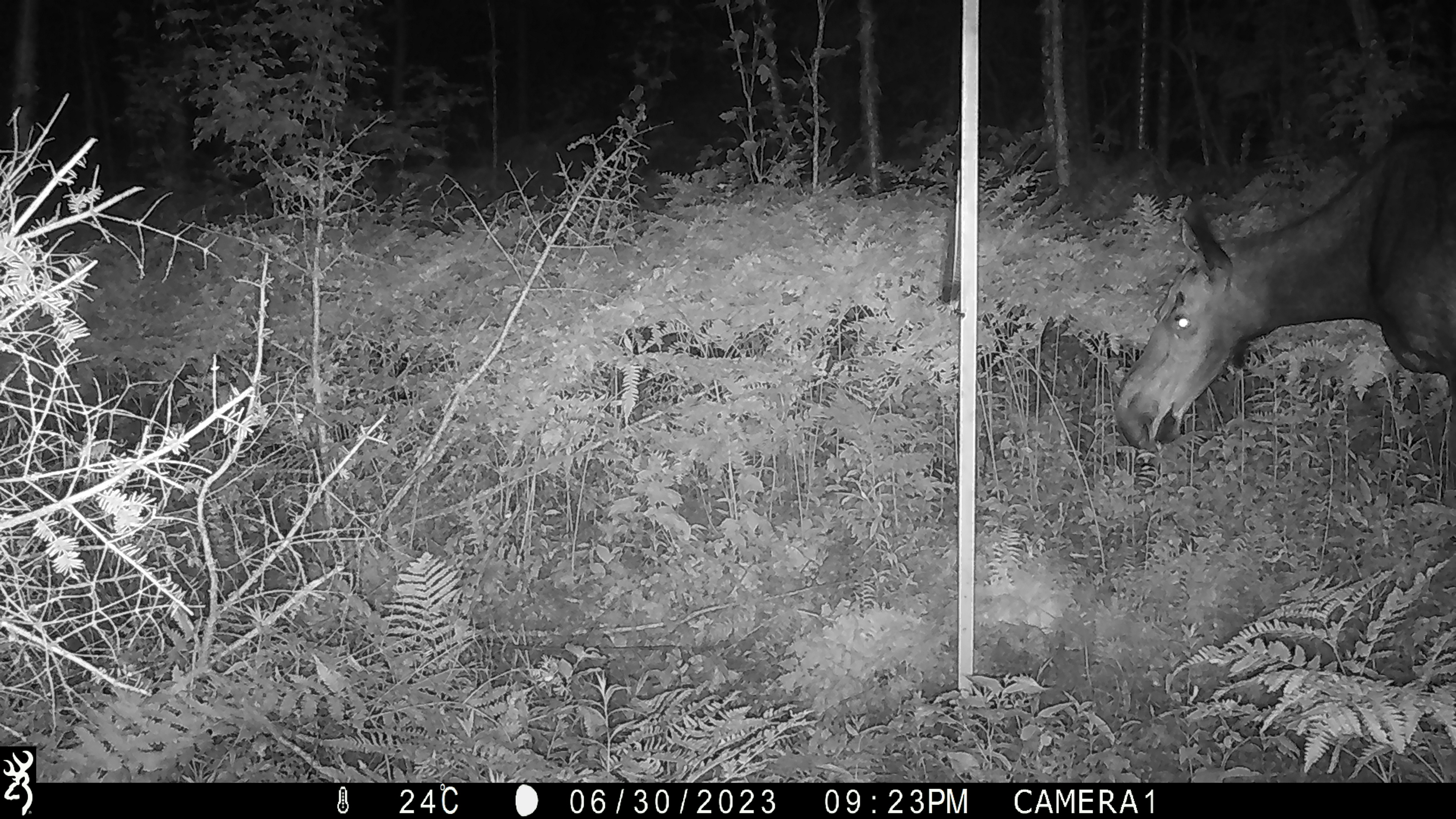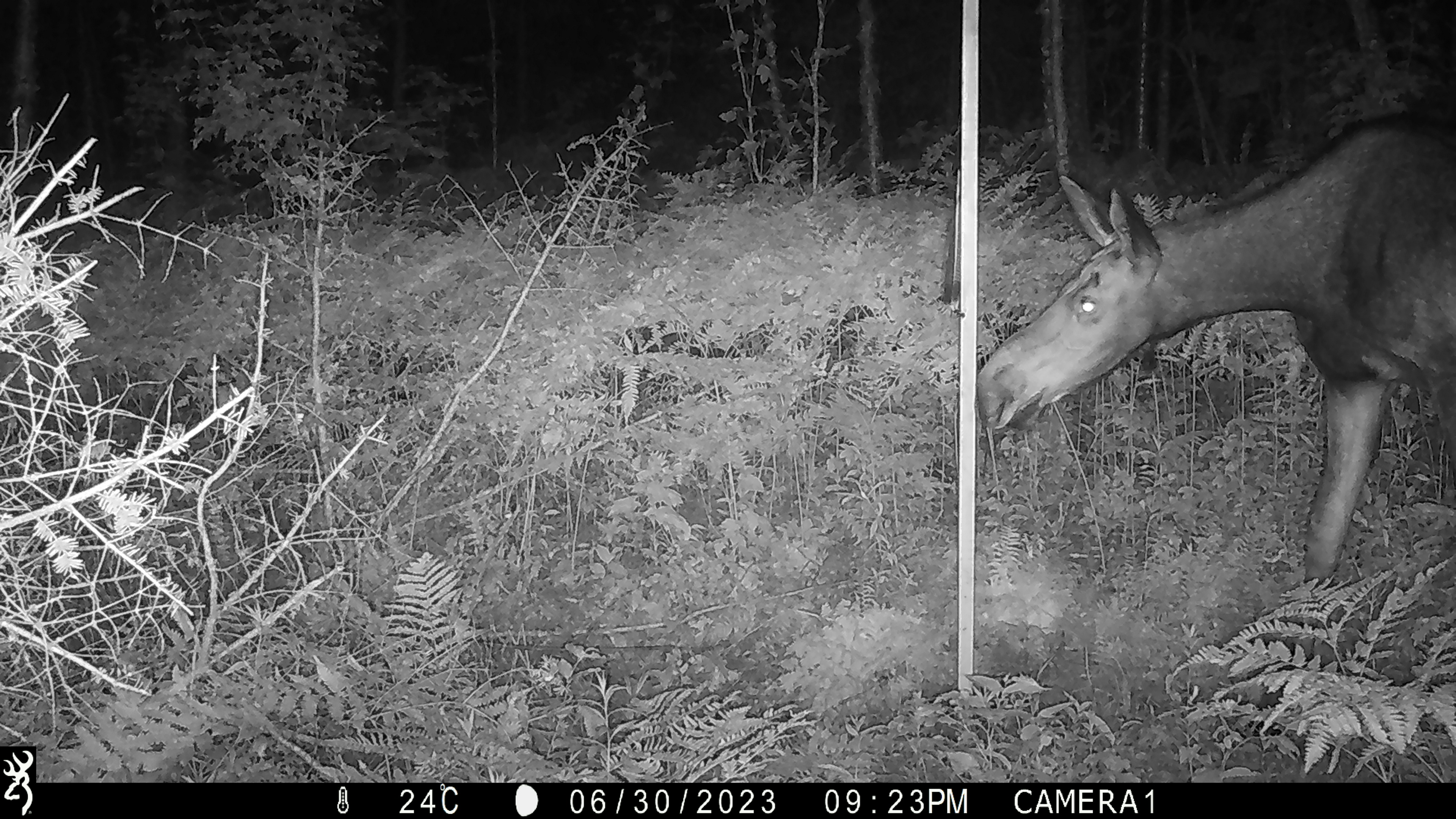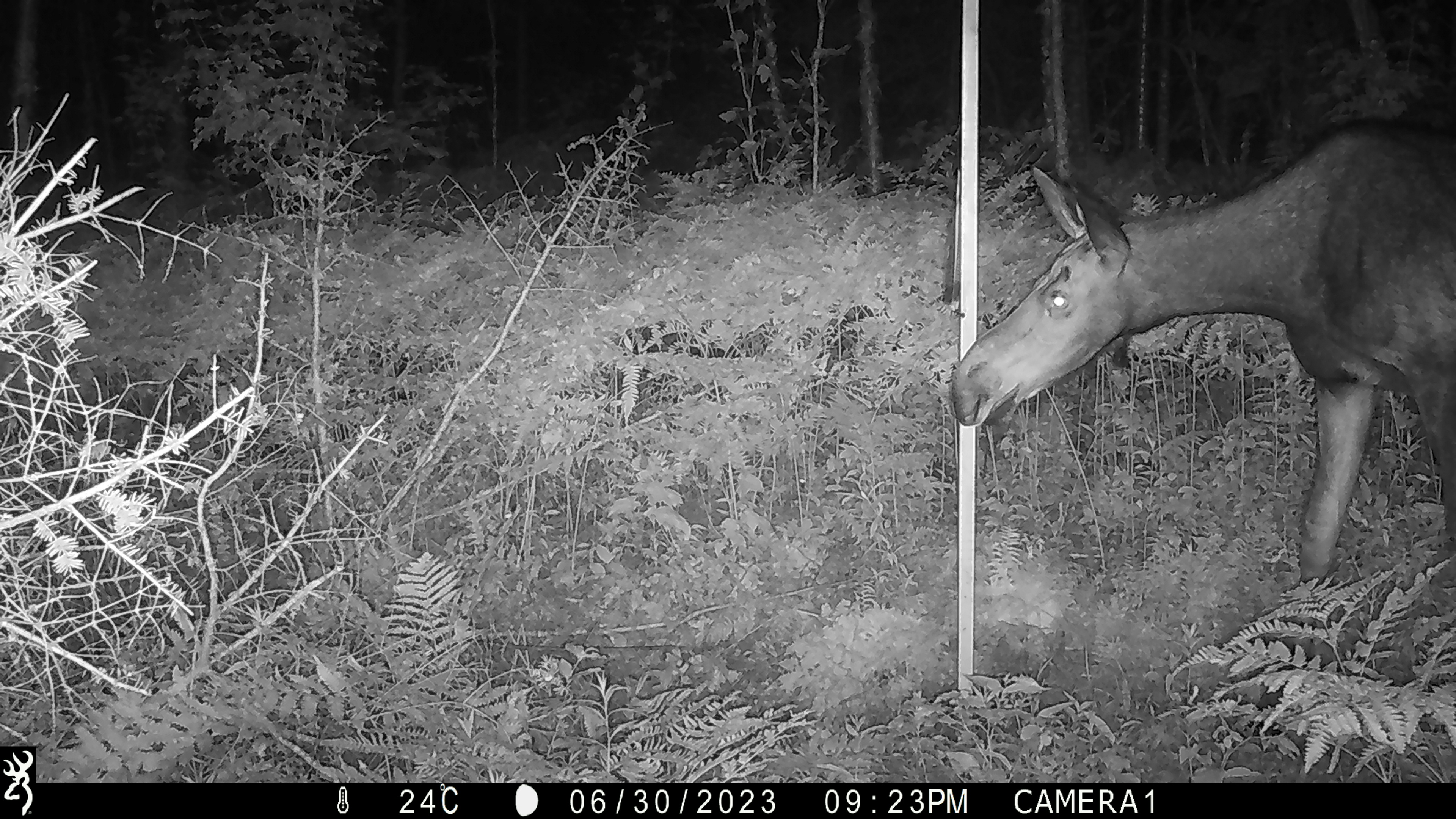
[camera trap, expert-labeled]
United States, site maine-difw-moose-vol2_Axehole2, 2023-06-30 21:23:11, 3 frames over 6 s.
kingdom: Animalia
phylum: Chordata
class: Mammalia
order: Artiodactyla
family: Cervidae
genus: Alces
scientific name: Alces alces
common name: moose